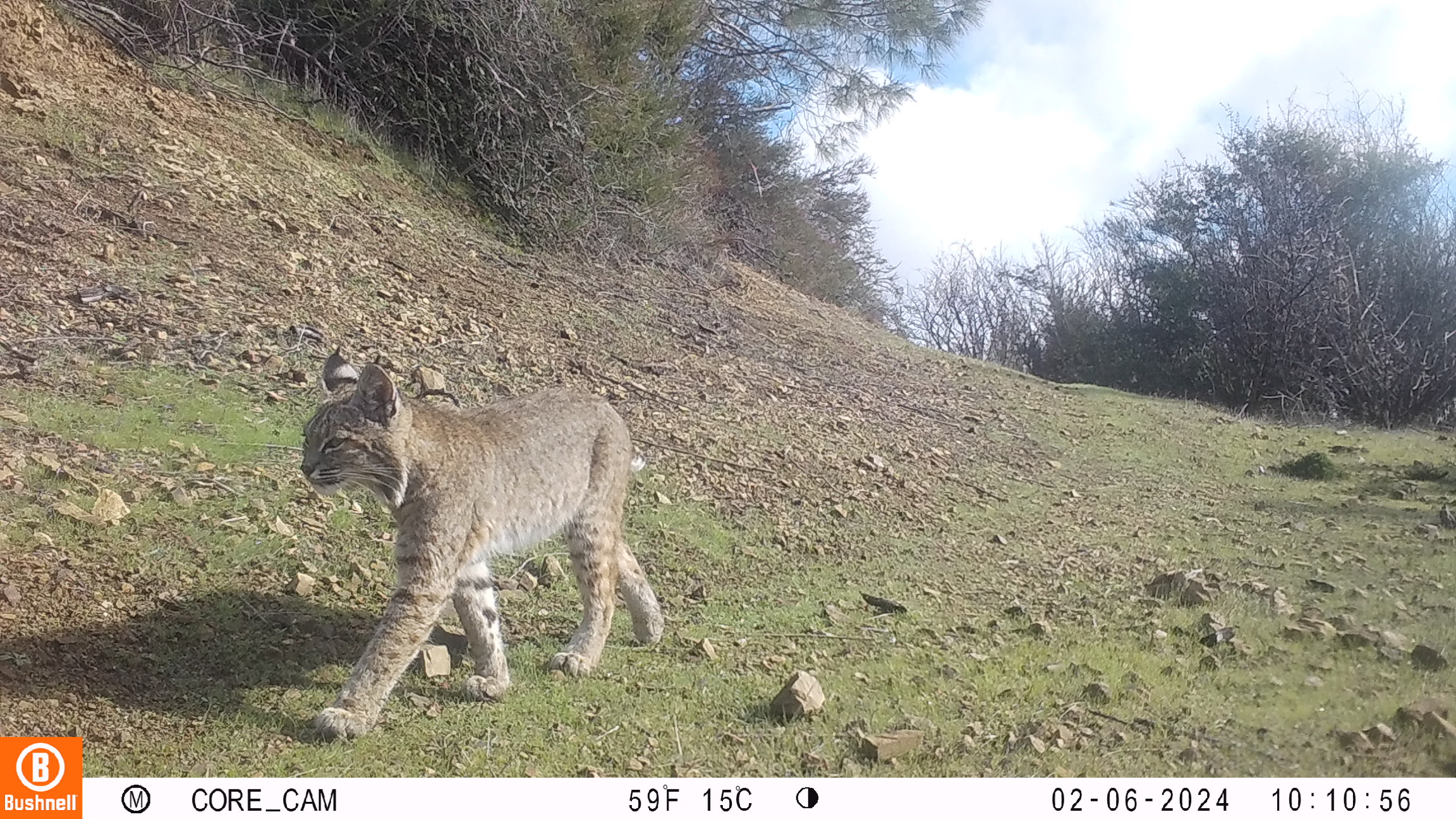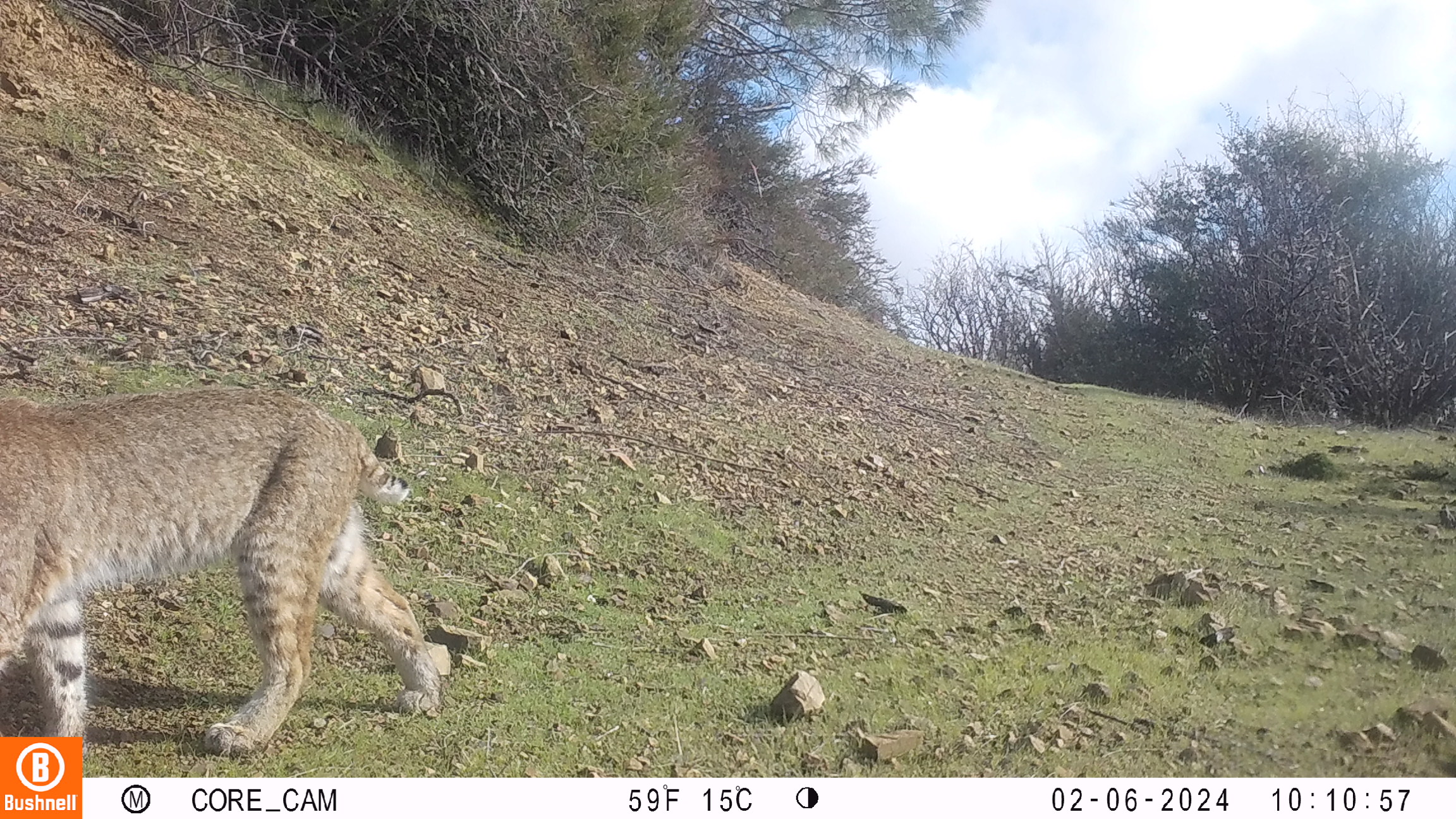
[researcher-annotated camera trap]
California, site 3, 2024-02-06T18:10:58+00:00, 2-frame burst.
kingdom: Animalia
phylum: Chordata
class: Mammalia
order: Carnivora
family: Felidae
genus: Lynx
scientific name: Lynx rufus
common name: bobcat